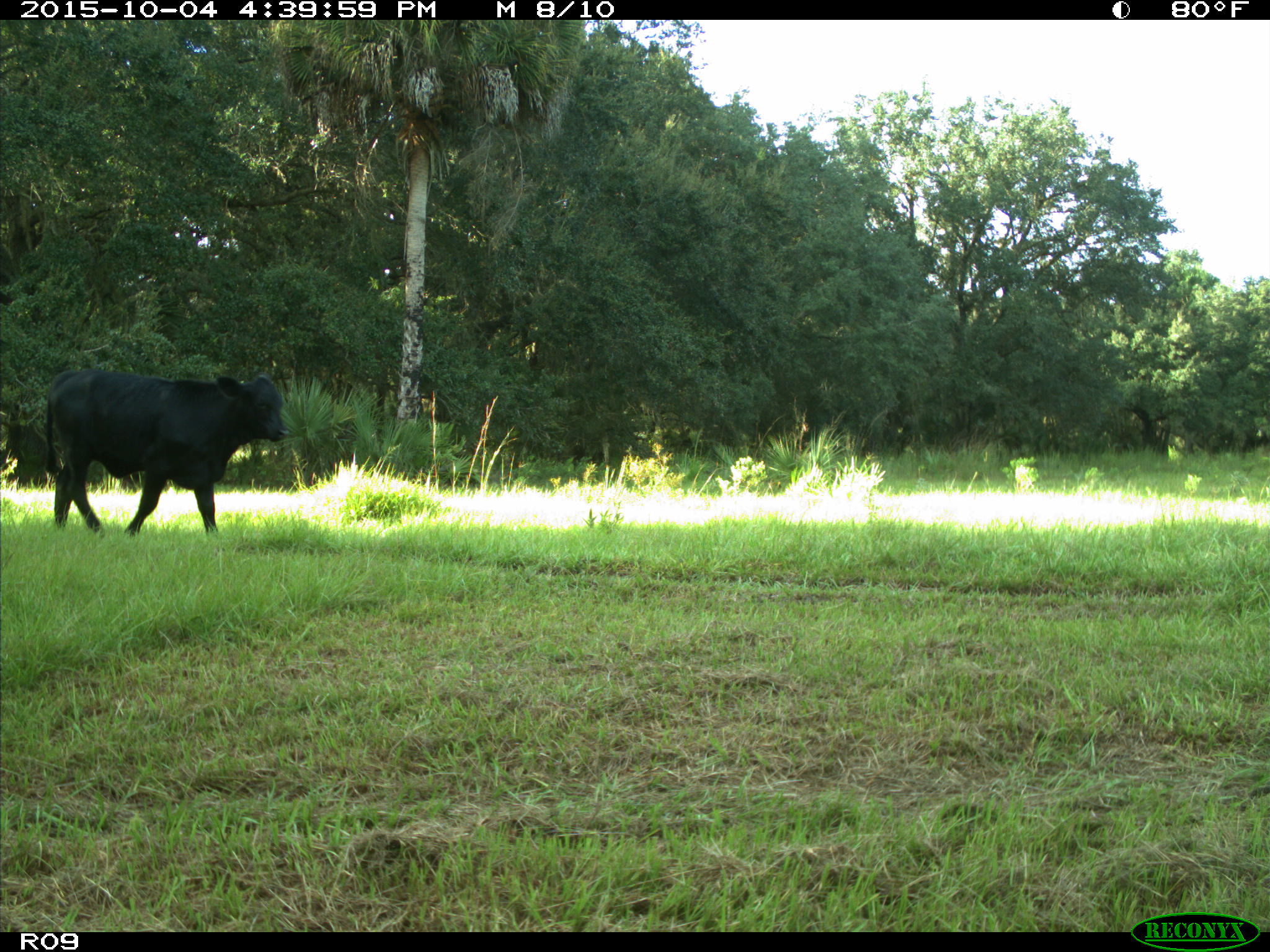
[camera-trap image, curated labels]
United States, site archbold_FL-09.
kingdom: Animalia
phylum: Chordata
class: Mammalia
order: Artiodactyla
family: Bovidae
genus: Bos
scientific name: Bos taurus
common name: domestic cow